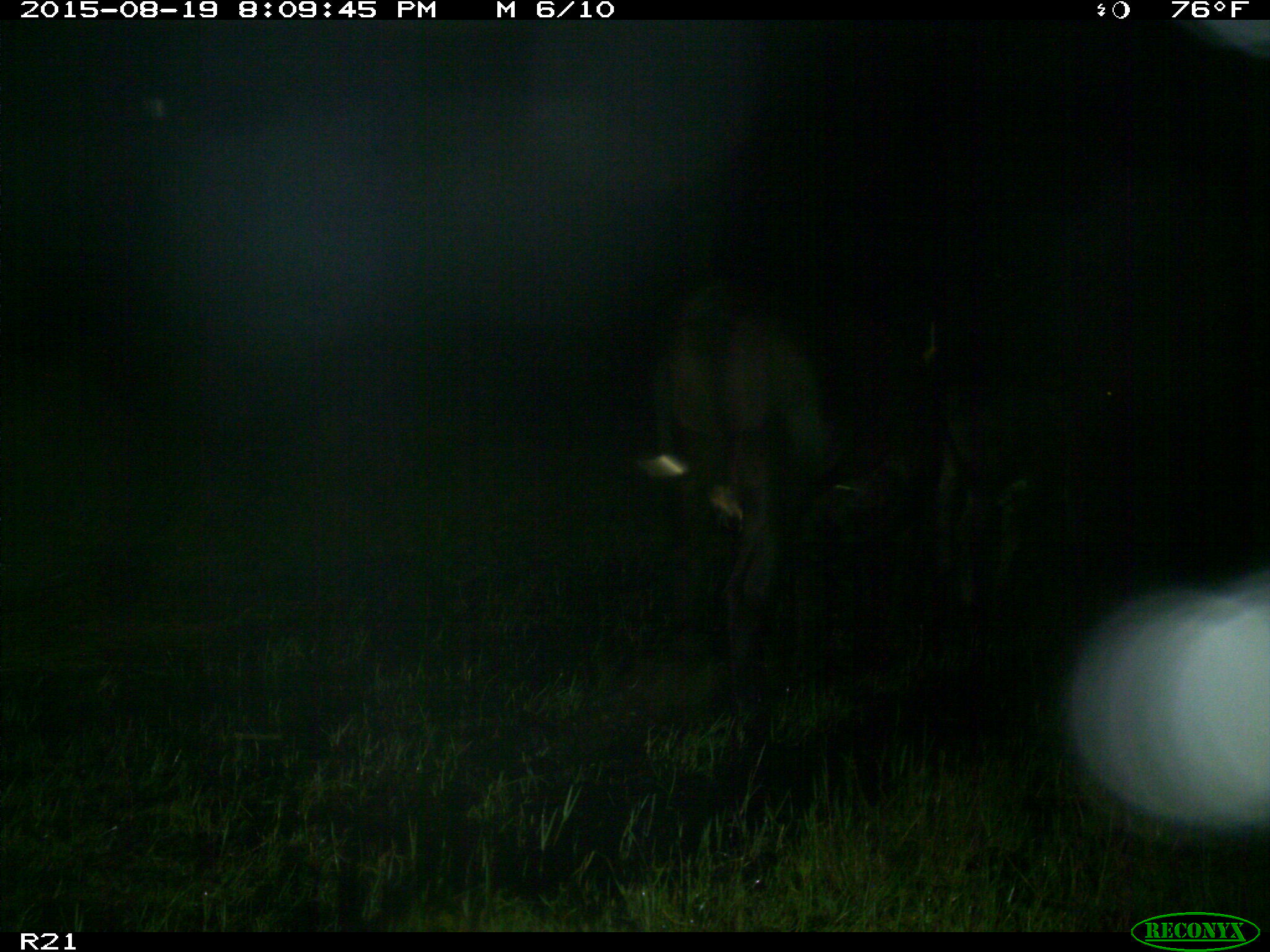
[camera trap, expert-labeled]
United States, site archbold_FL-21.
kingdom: Animalia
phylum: Chordata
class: Mammalia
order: Artiodactyla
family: Bovidae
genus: Bos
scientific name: Bos taurus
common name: domestic cow